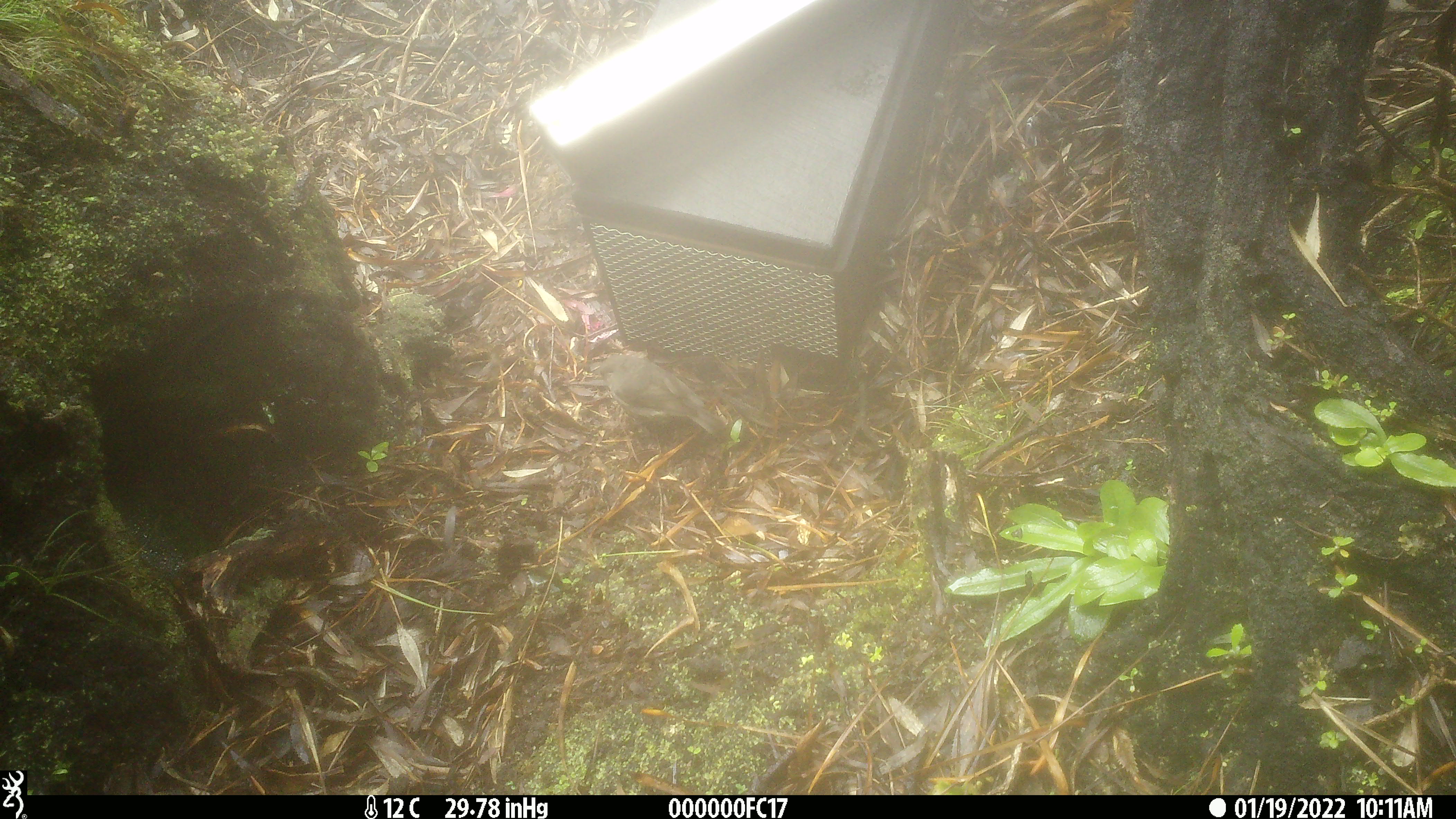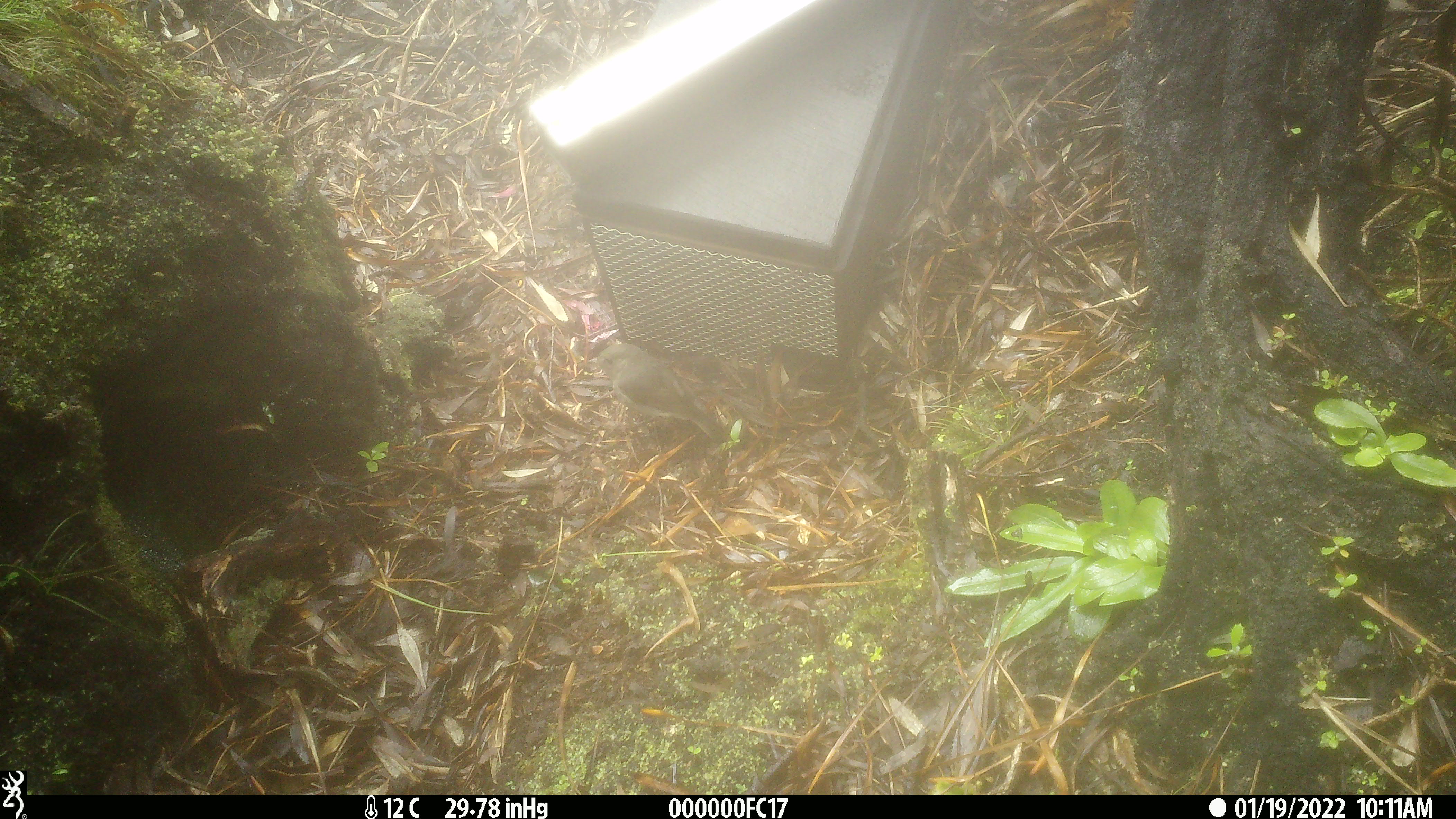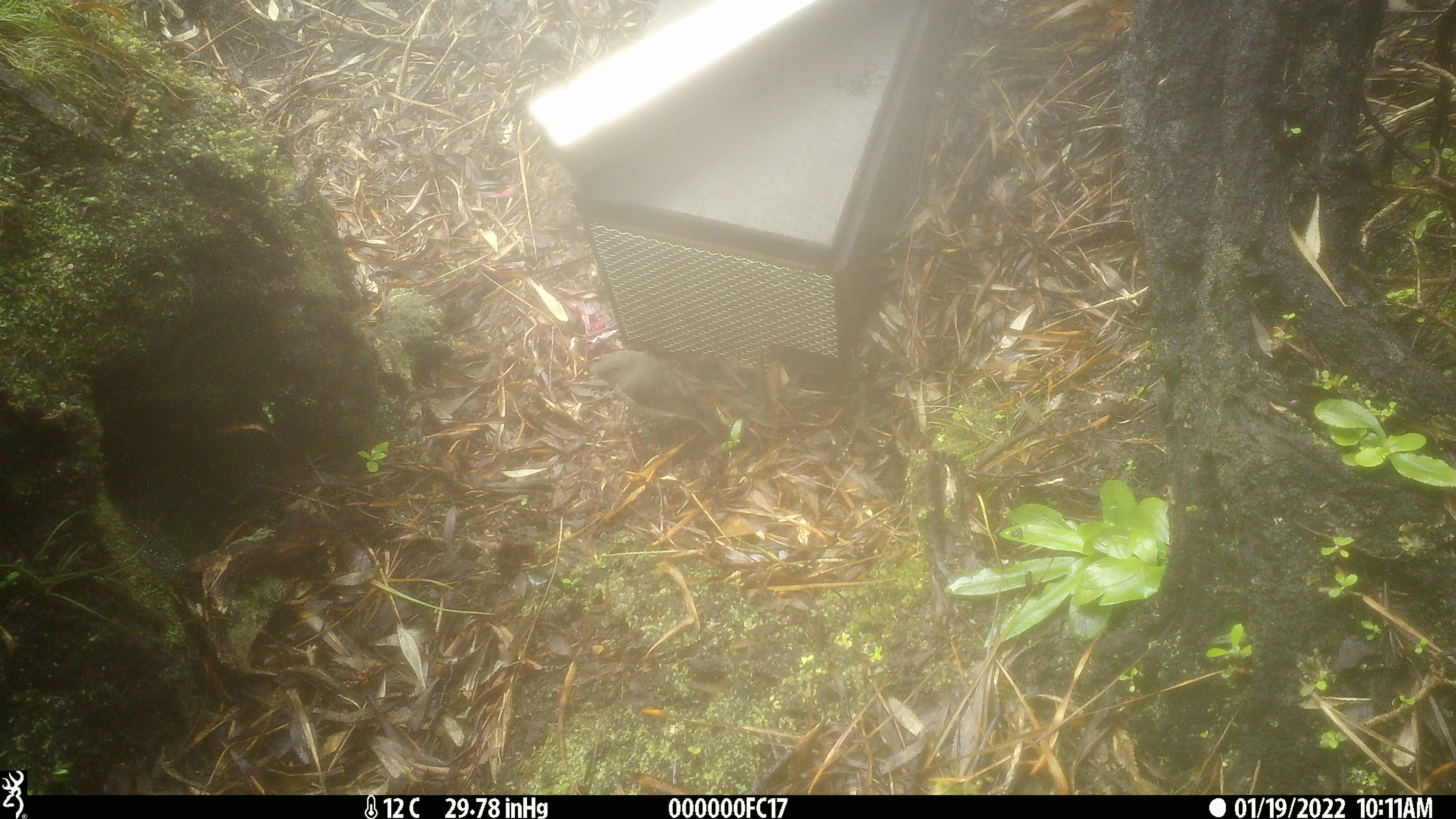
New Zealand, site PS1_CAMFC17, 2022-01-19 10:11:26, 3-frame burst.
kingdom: Animalia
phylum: Chordata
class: Aves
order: Passeriformes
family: Petroicidae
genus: Petroica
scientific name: Petroica australis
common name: new zealand robin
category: robin